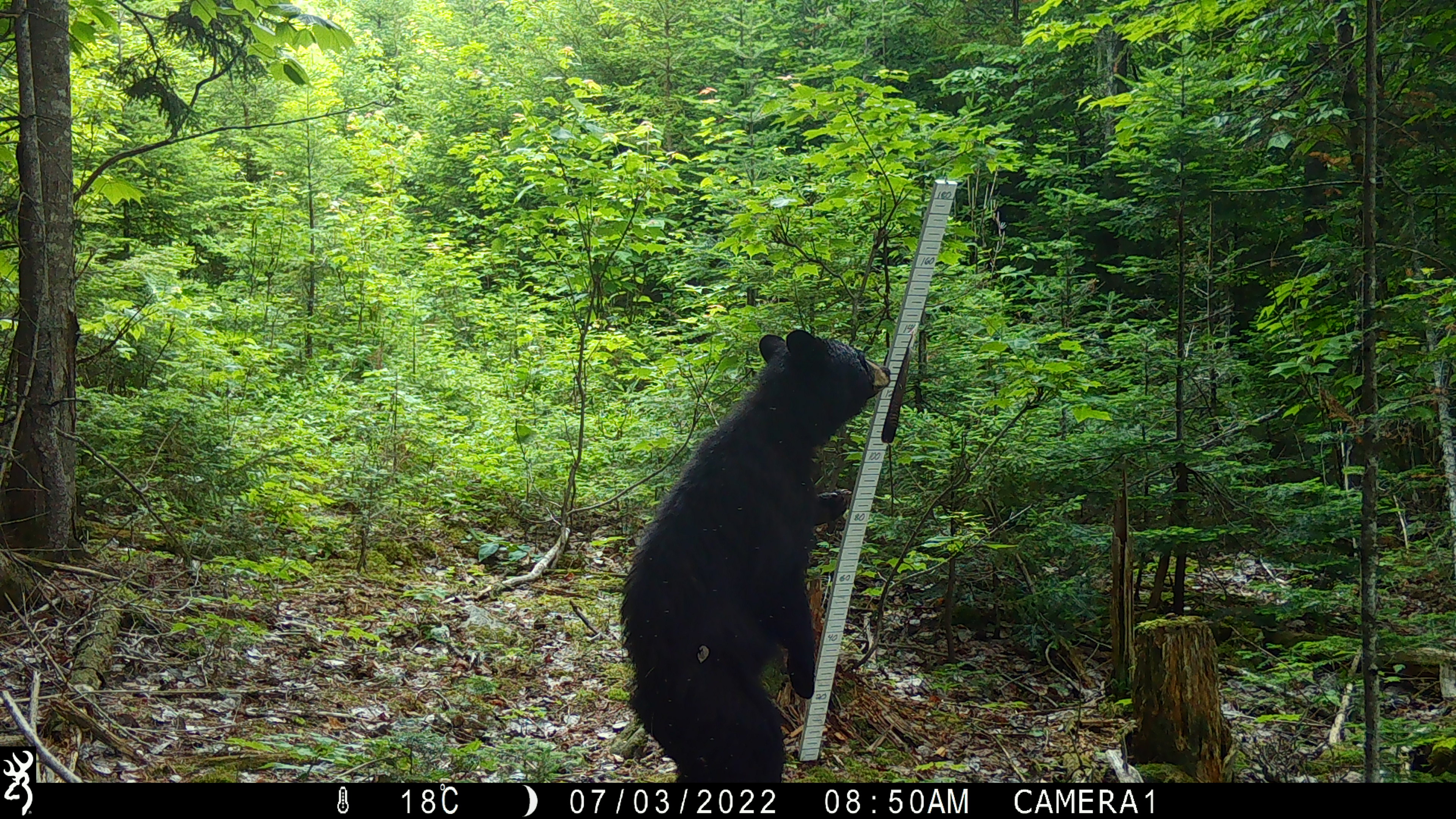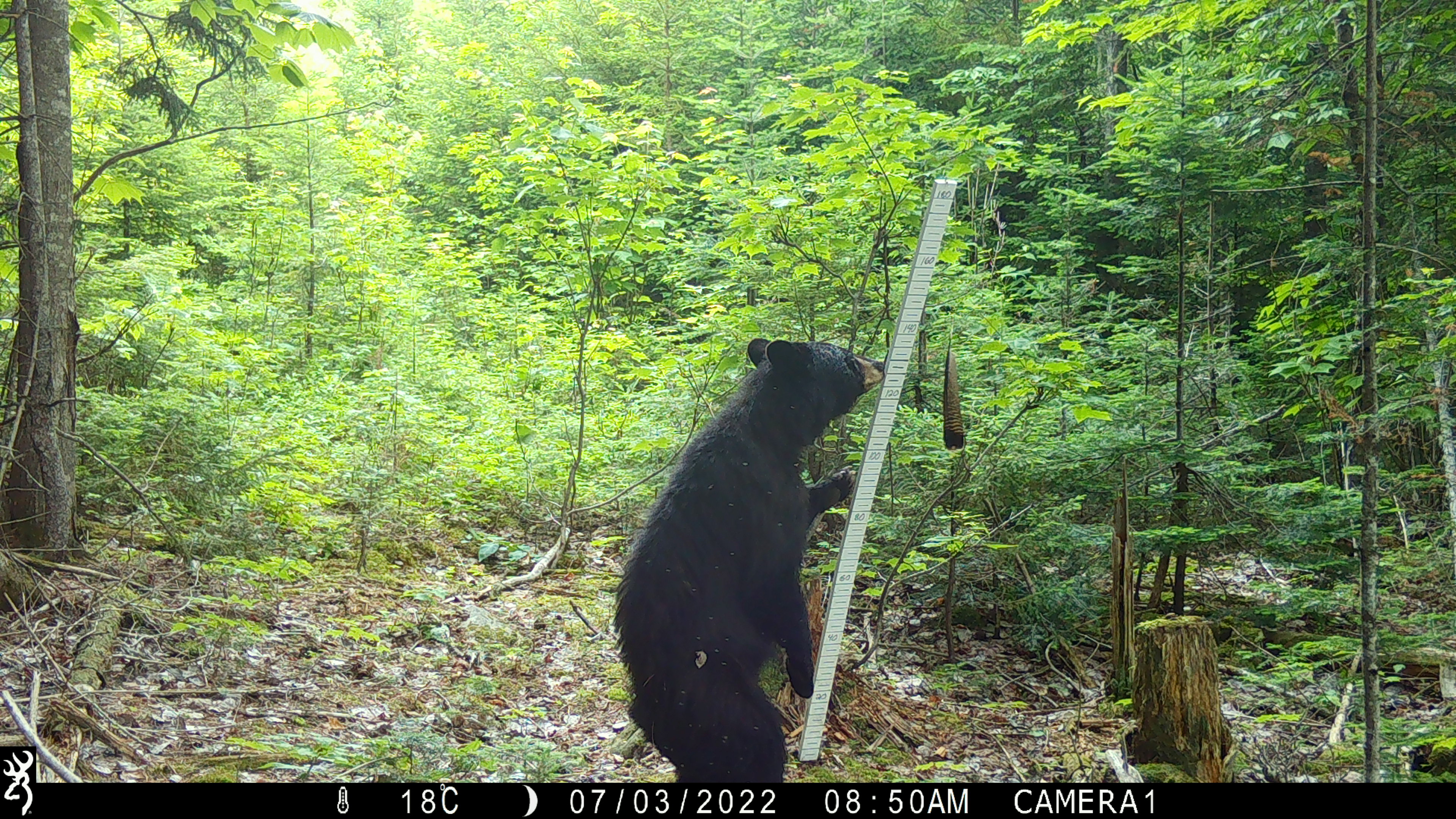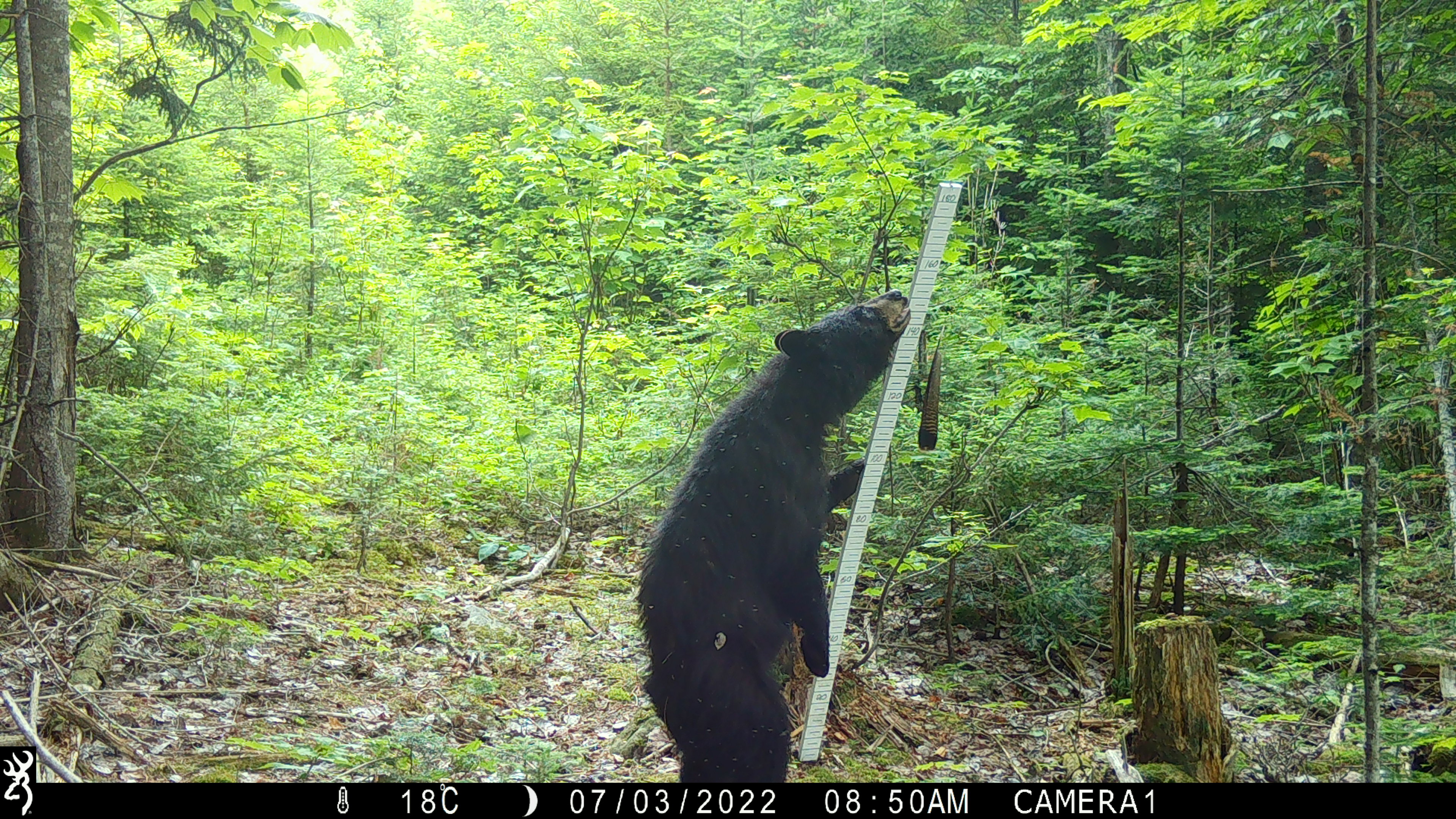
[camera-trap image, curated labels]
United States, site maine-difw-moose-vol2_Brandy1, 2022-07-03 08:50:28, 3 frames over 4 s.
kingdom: Animalia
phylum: Chordata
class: Mammalia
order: Carnivora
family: Ursidae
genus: Ursus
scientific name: Ursus americanus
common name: black bear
Black bear (Ursus americanus).